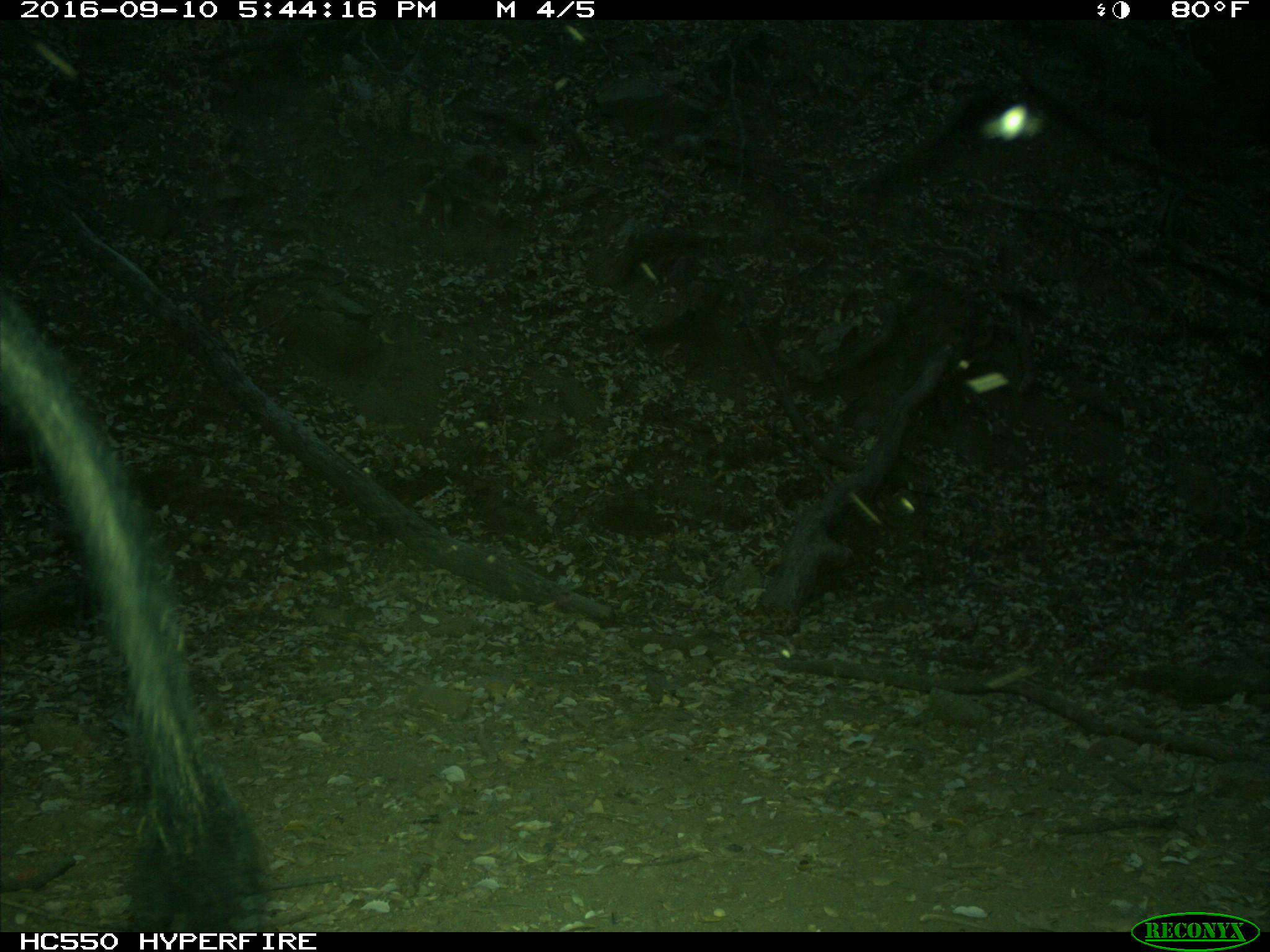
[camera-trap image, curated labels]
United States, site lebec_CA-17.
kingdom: Animalia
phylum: Chordata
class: Mammalia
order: Artiodactyla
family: Suidae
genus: Sus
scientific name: Sus scrofa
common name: wild boar